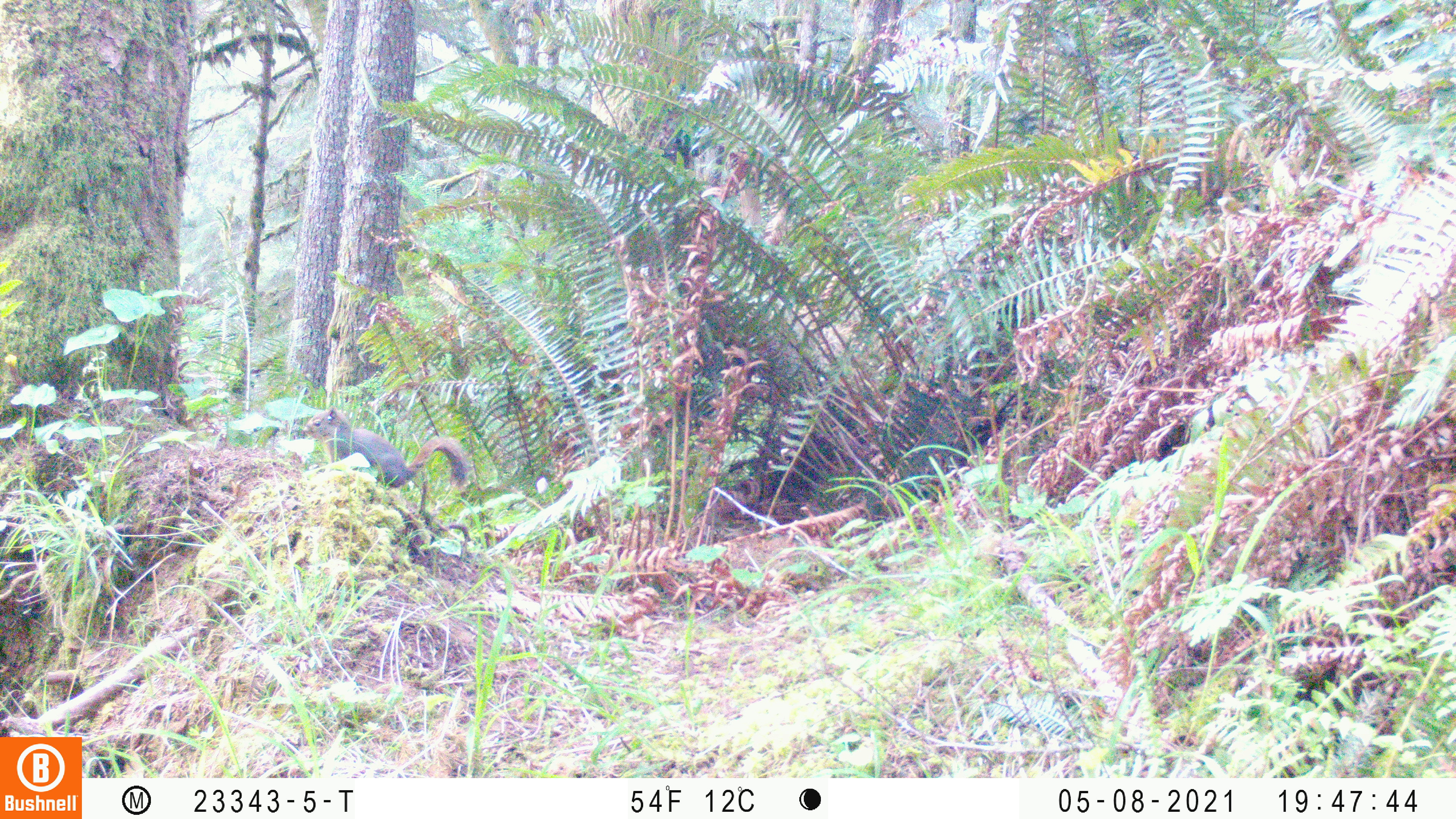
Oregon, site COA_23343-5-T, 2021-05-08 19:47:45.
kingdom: Animalia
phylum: Chordata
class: Mammalia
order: Rodentia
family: Sciuridae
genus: Tamiasciurus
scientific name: Tamiasciurus douglasii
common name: douglas squirrel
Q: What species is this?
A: Douglas squirrel (Tamiasciurus douglasii).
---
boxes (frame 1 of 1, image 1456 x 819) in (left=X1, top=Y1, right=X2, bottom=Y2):
douglas squirrel: (left=296, top=403, right=474, bottom=495)